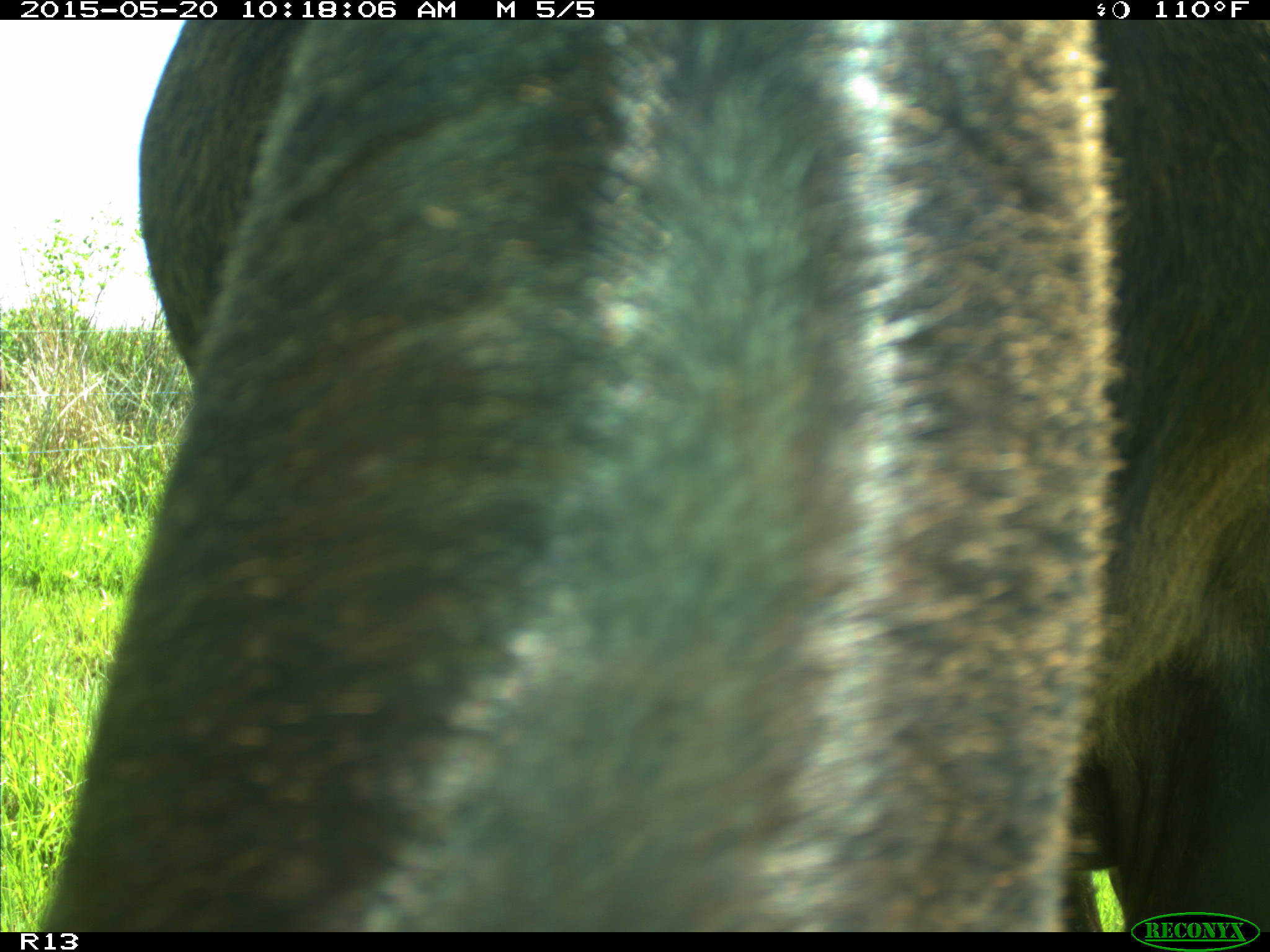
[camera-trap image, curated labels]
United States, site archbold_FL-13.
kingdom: Animalia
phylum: Chordata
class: Mammalia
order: Artiodactyla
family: Bovidae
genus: Bos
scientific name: Bos taurus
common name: domestic cow